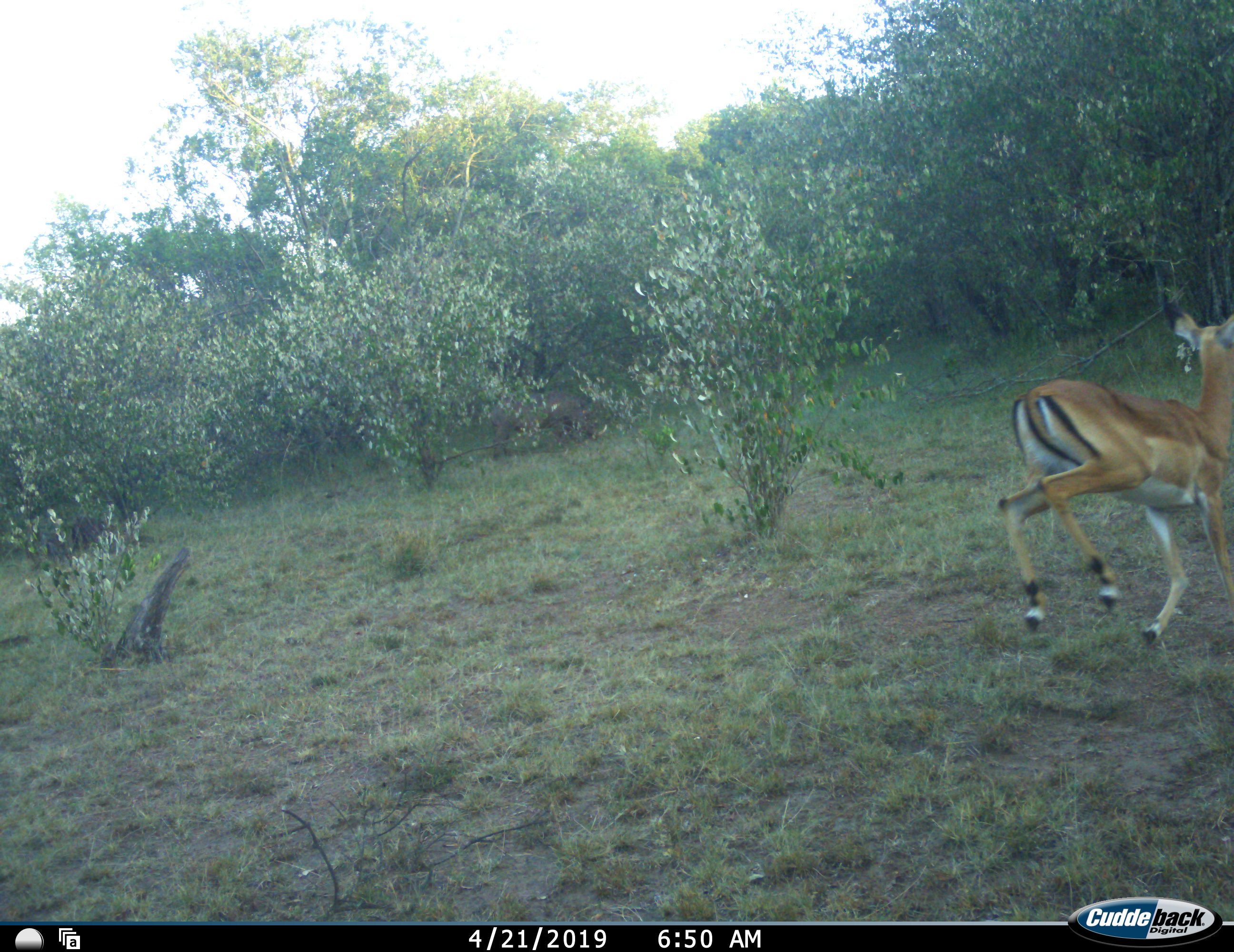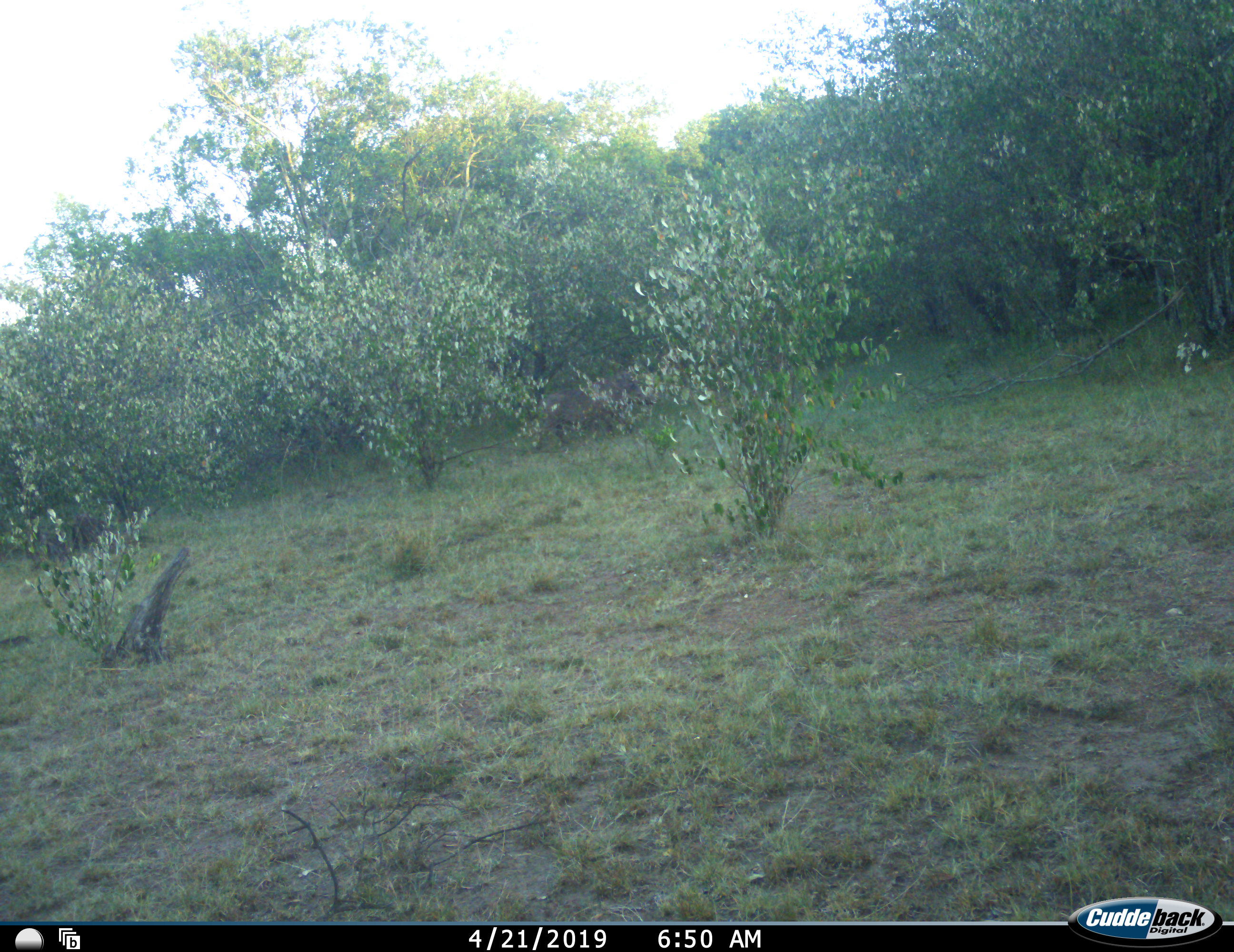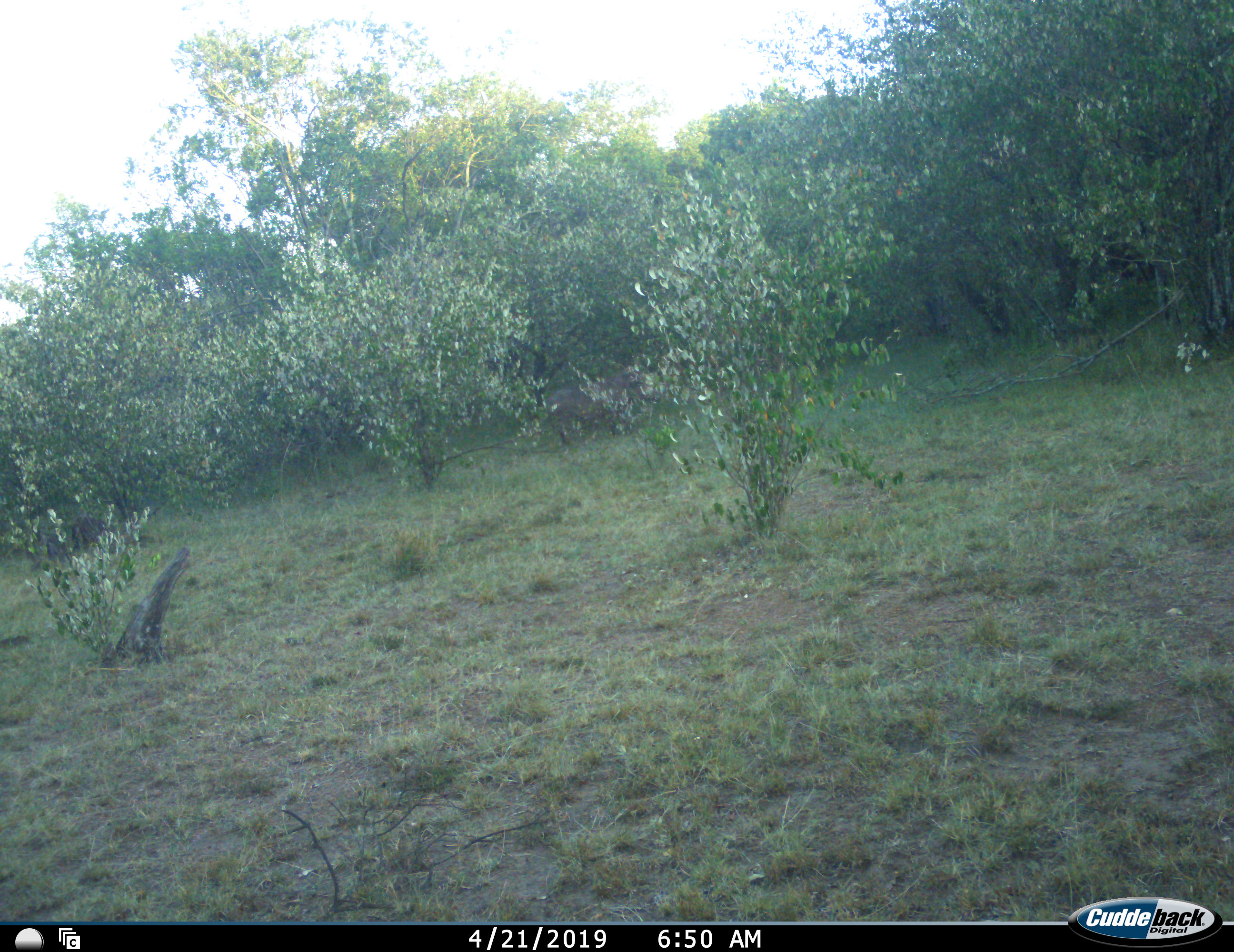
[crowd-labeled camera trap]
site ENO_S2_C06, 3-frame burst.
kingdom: Animalia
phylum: Chordata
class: Mammalia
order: Artiodactyla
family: Bovidae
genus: Aepyceros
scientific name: Aepyceros melampus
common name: impala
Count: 1.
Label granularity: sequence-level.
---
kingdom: Animalia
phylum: Chordata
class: Mammalia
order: Artiodactyla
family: Suidae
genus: Phacochoerus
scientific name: Phacochoerus africanus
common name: warthog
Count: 1.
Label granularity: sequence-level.